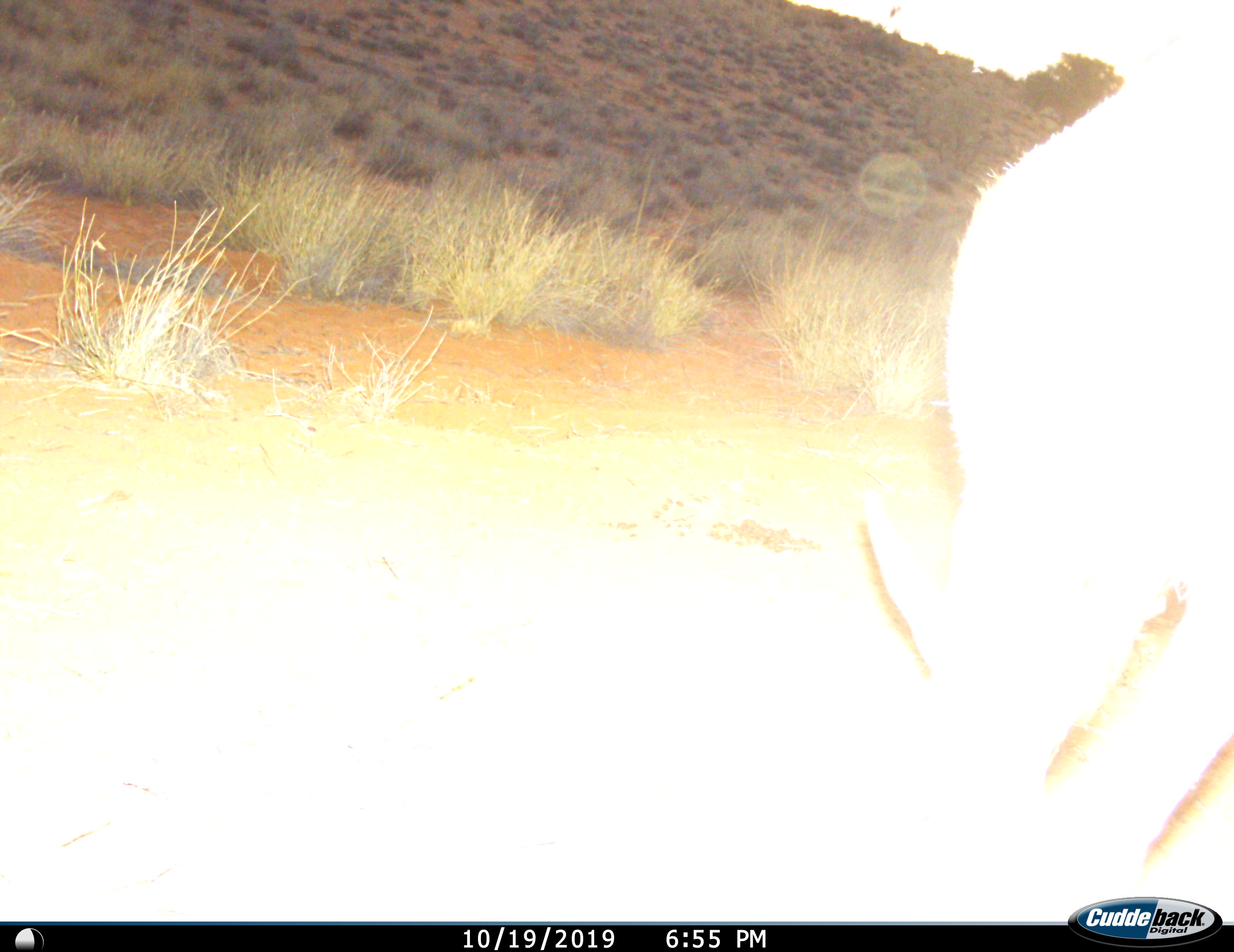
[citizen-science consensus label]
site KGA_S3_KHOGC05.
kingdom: Animalia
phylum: Chordata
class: Mammalia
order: Artiodactyla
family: Bovidae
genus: Antidorcas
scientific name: Antidorcas marsupialis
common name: springbok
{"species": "springbok (Antidorcas marsupialis)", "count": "1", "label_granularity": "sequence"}